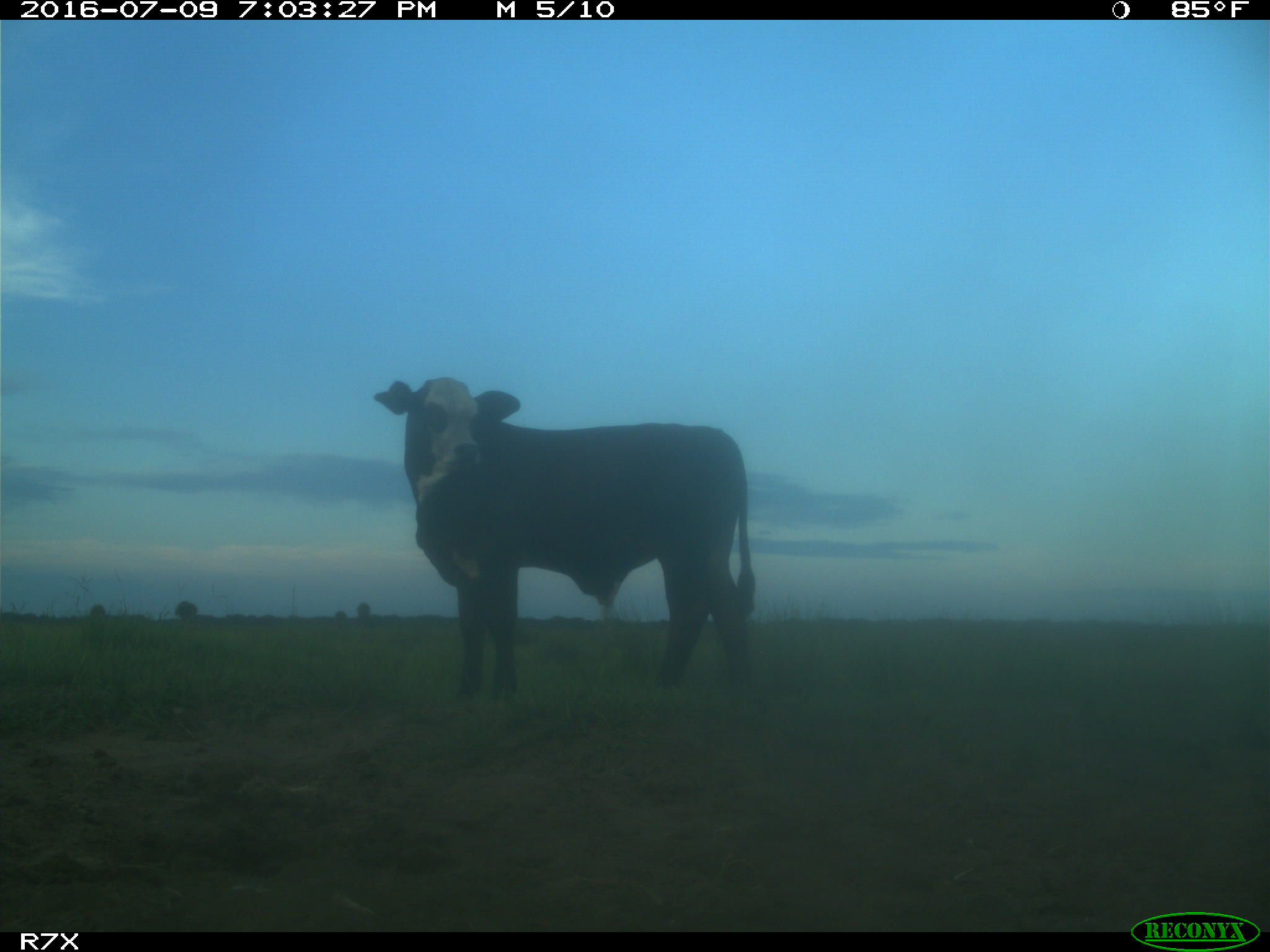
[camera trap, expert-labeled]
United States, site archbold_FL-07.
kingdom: Animalia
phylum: Chordata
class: Mammalia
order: Artiodactyla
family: Bovidae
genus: Bos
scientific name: Bos taurus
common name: domestic cow